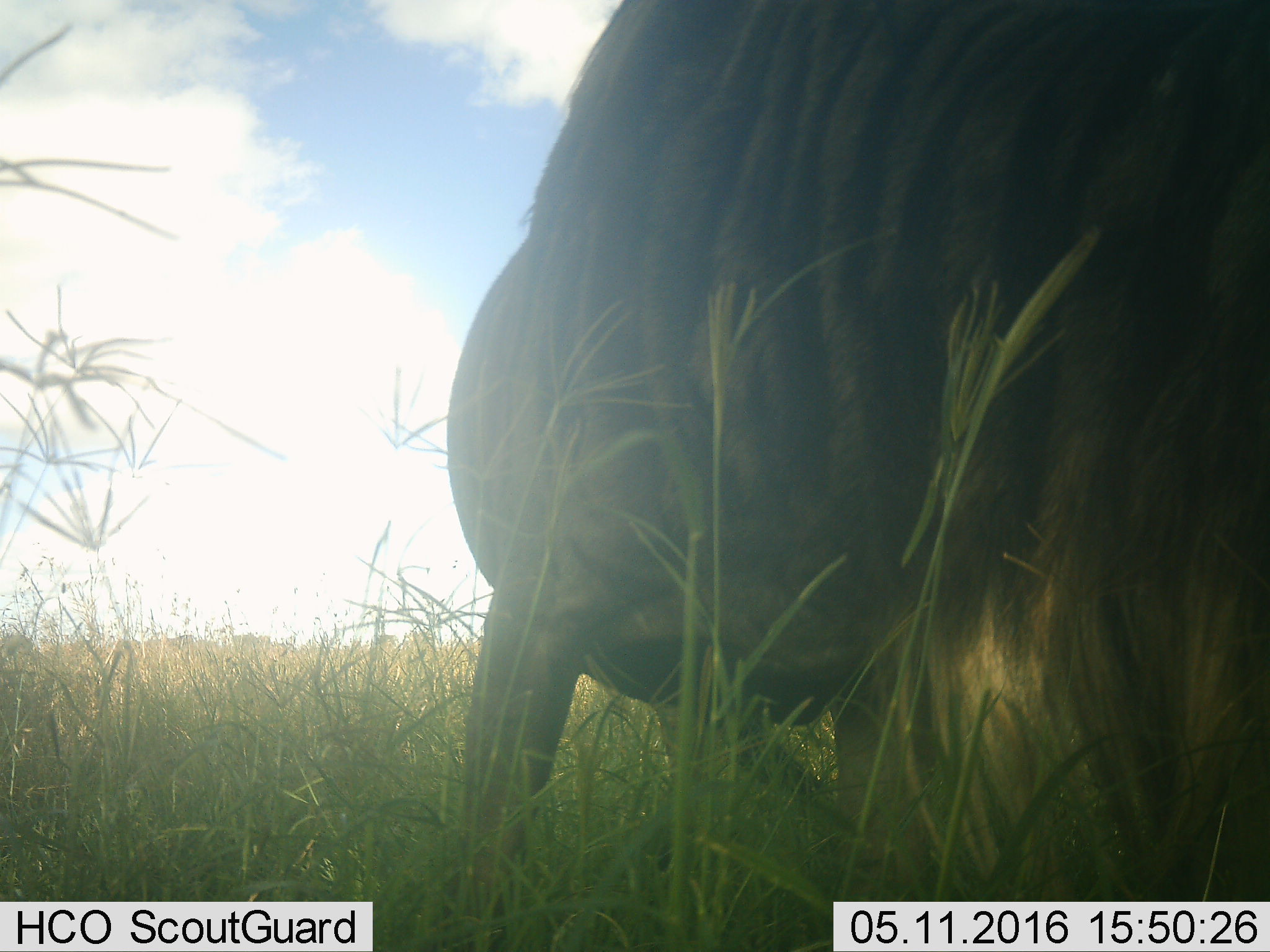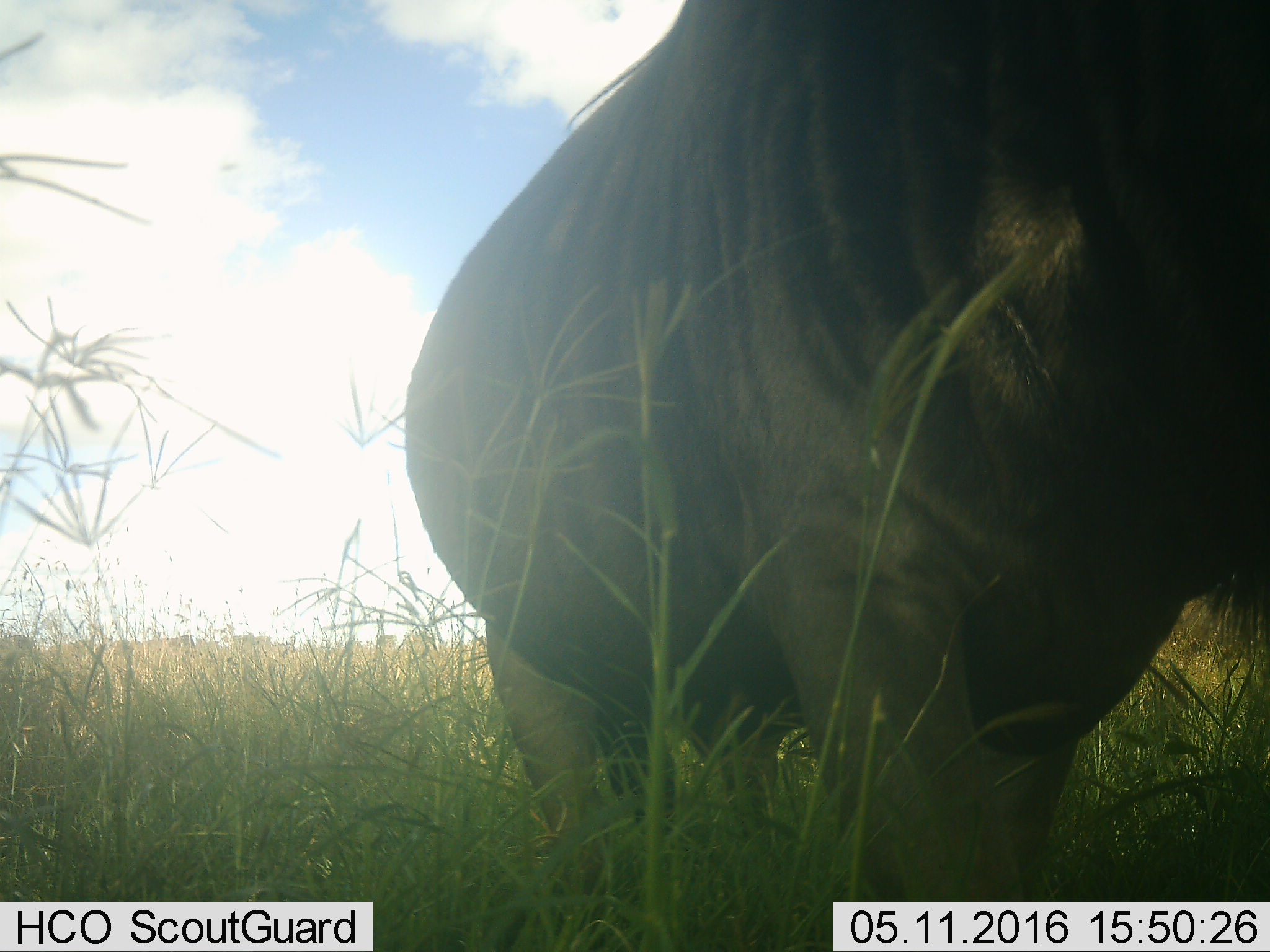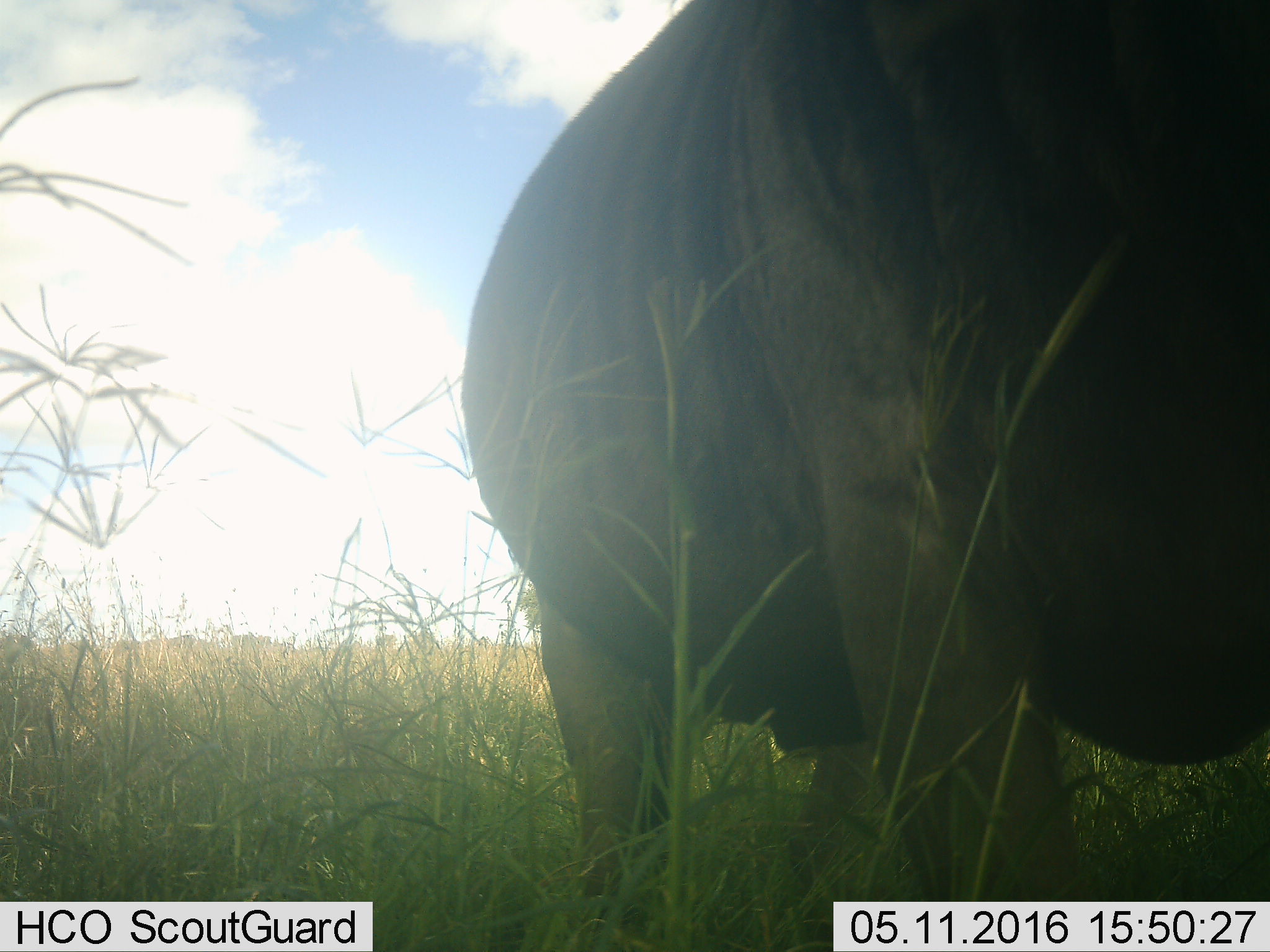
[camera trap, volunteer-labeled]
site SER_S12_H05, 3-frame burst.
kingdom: Animalia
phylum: Chordata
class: Mammalia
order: Artiodactyla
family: Bovidae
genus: Connochaetes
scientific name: Connochaetes taurinus taurinus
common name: blue wildebeest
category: wildebeestblue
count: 8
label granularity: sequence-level